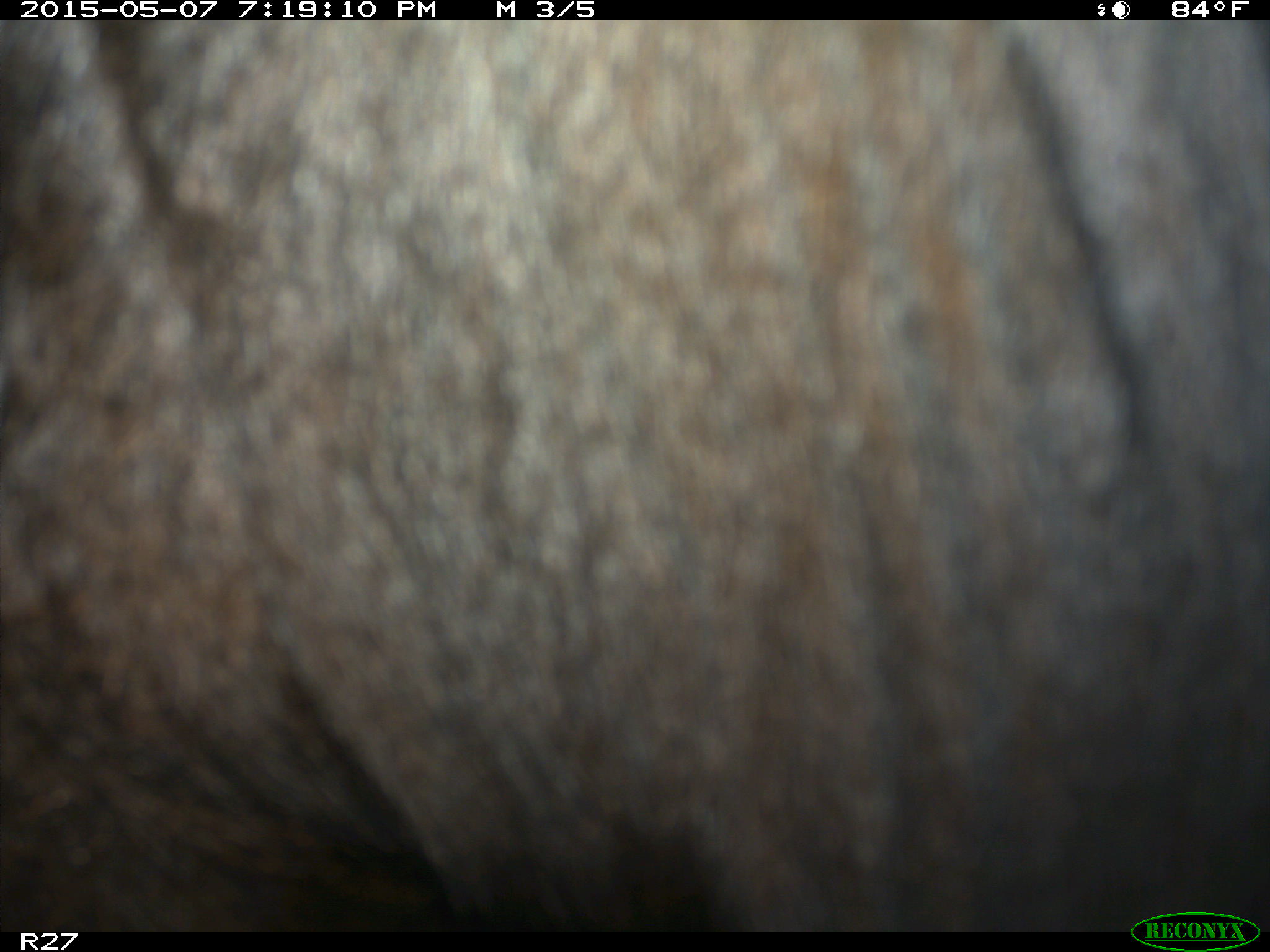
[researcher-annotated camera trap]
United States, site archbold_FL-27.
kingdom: Animalia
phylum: Chordata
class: Mammalia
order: Artiodactyla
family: Bovidae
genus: Bos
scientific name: Bos taurus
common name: domestic cow